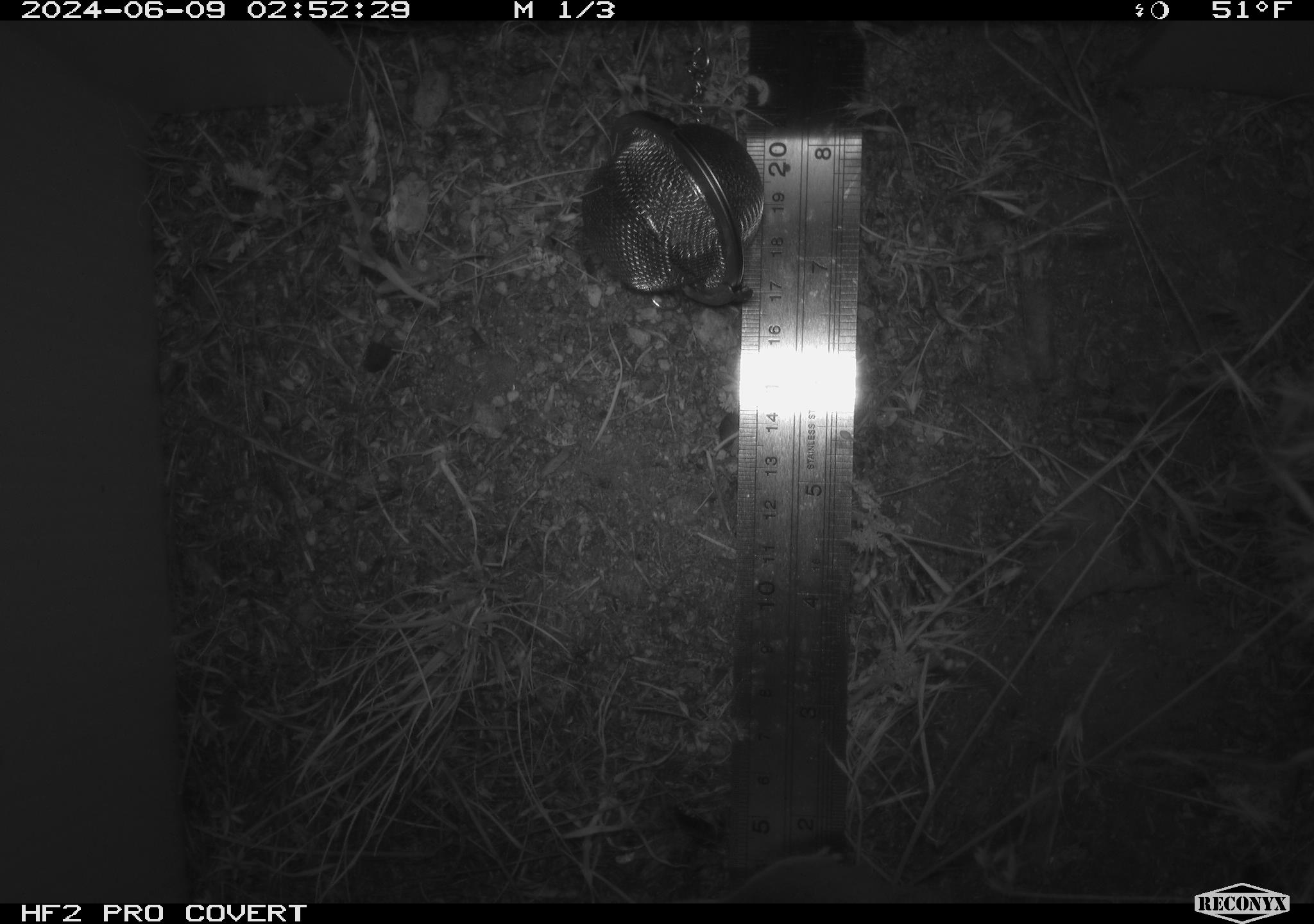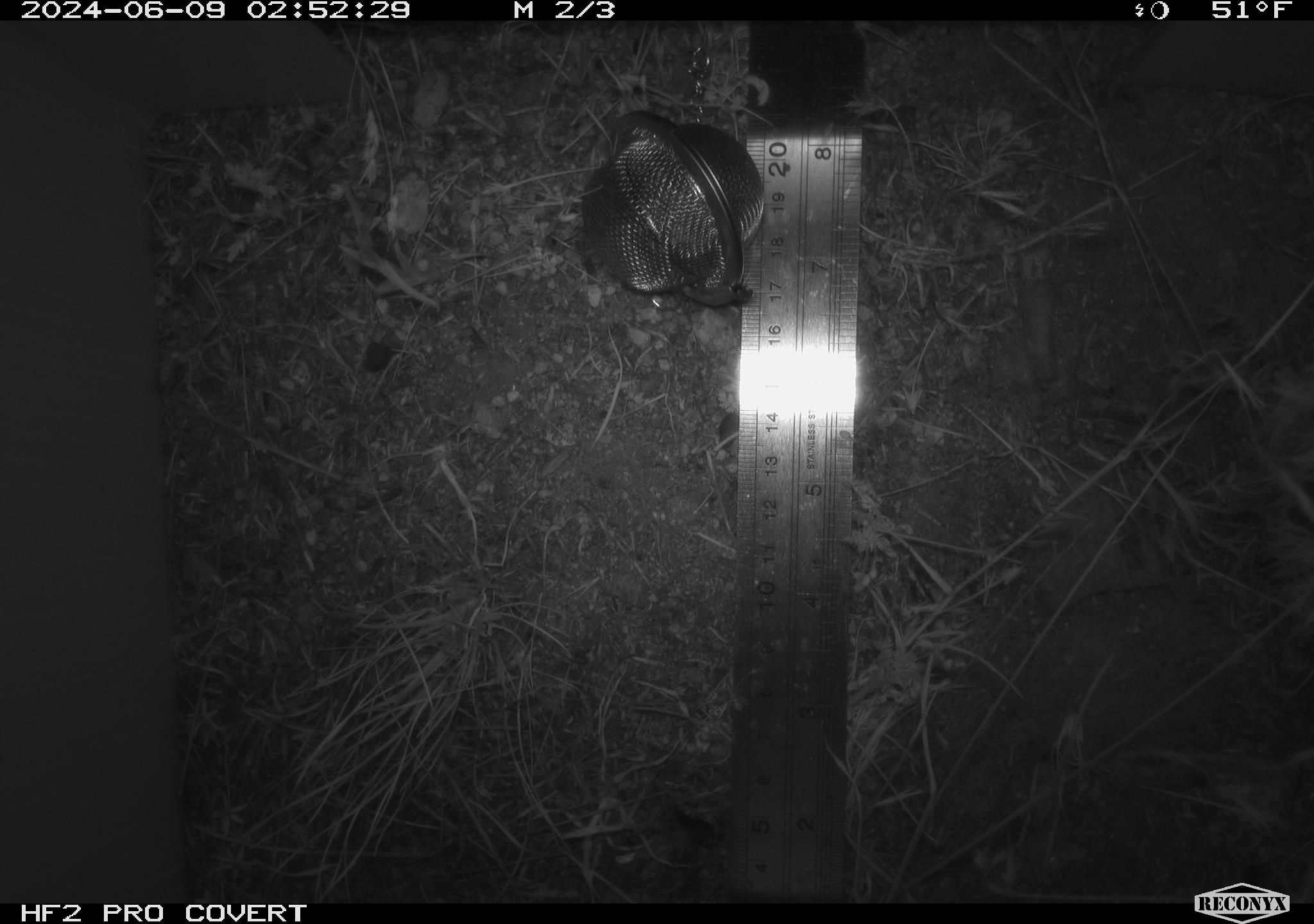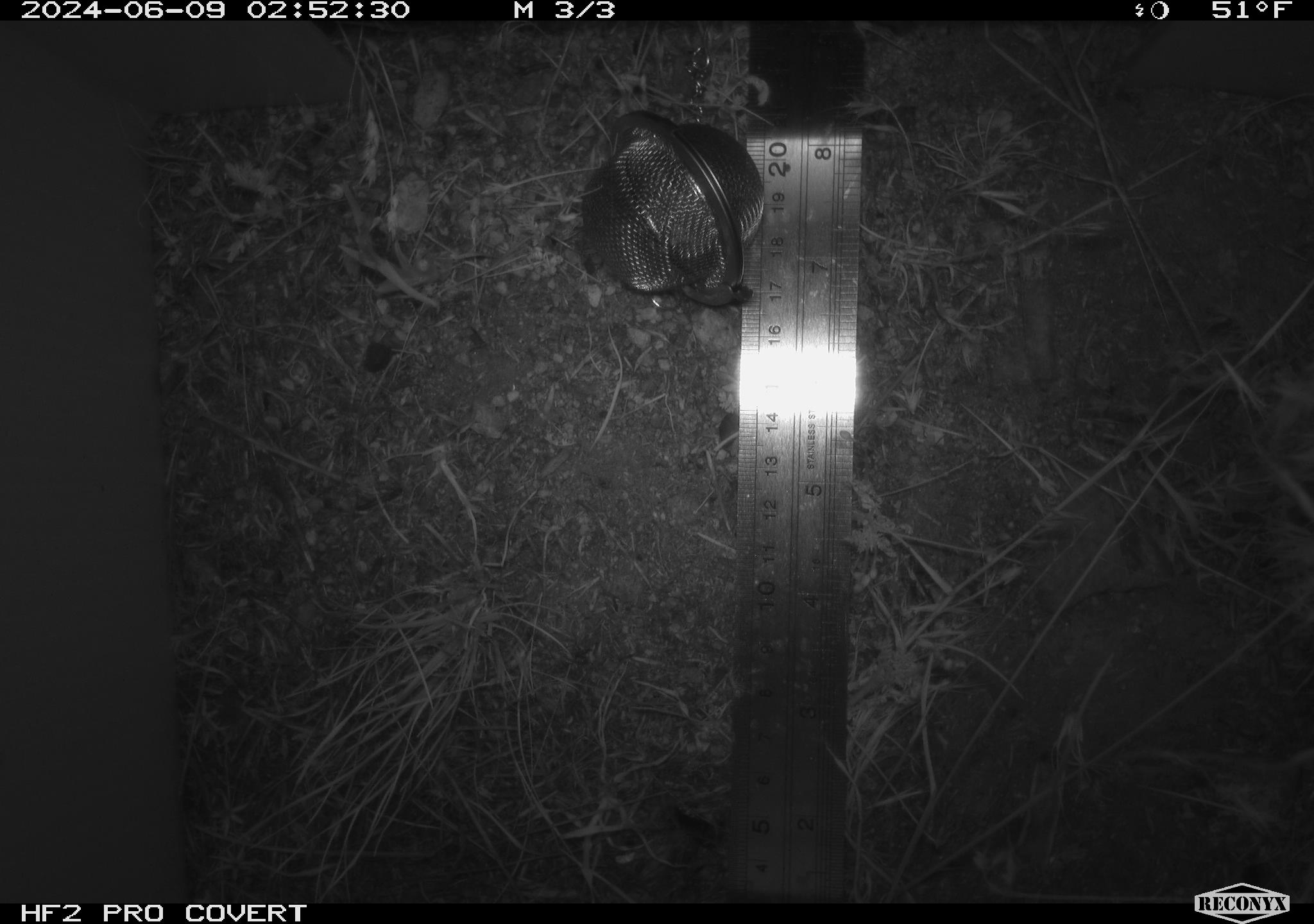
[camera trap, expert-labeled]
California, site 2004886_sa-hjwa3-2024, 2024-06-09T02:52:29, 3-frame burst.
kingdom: Animalia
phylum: Chordata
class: Mammalia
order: Rodentia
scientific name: Rodentia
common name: rodent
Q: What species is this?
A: Rodent (Rodentia).